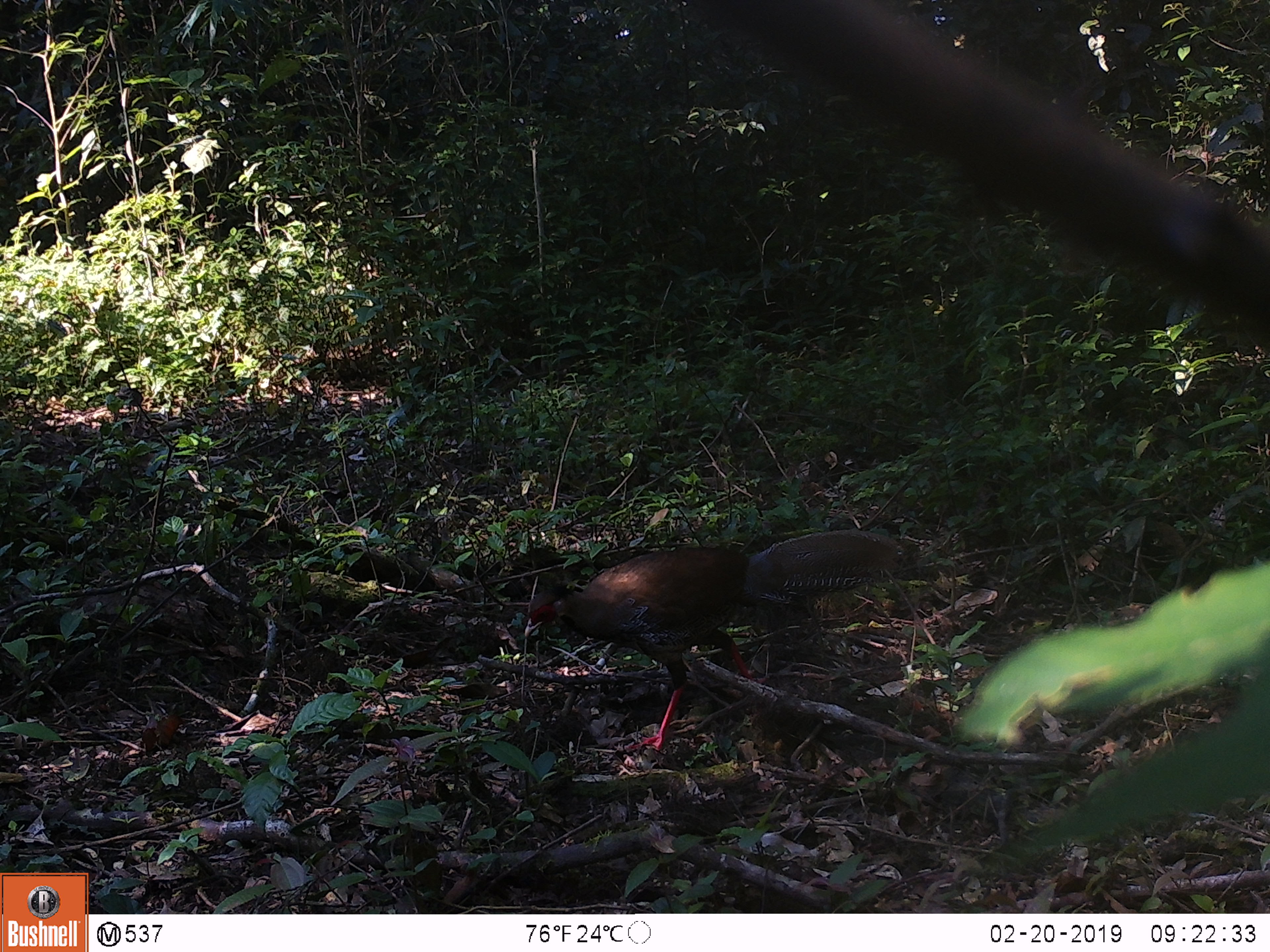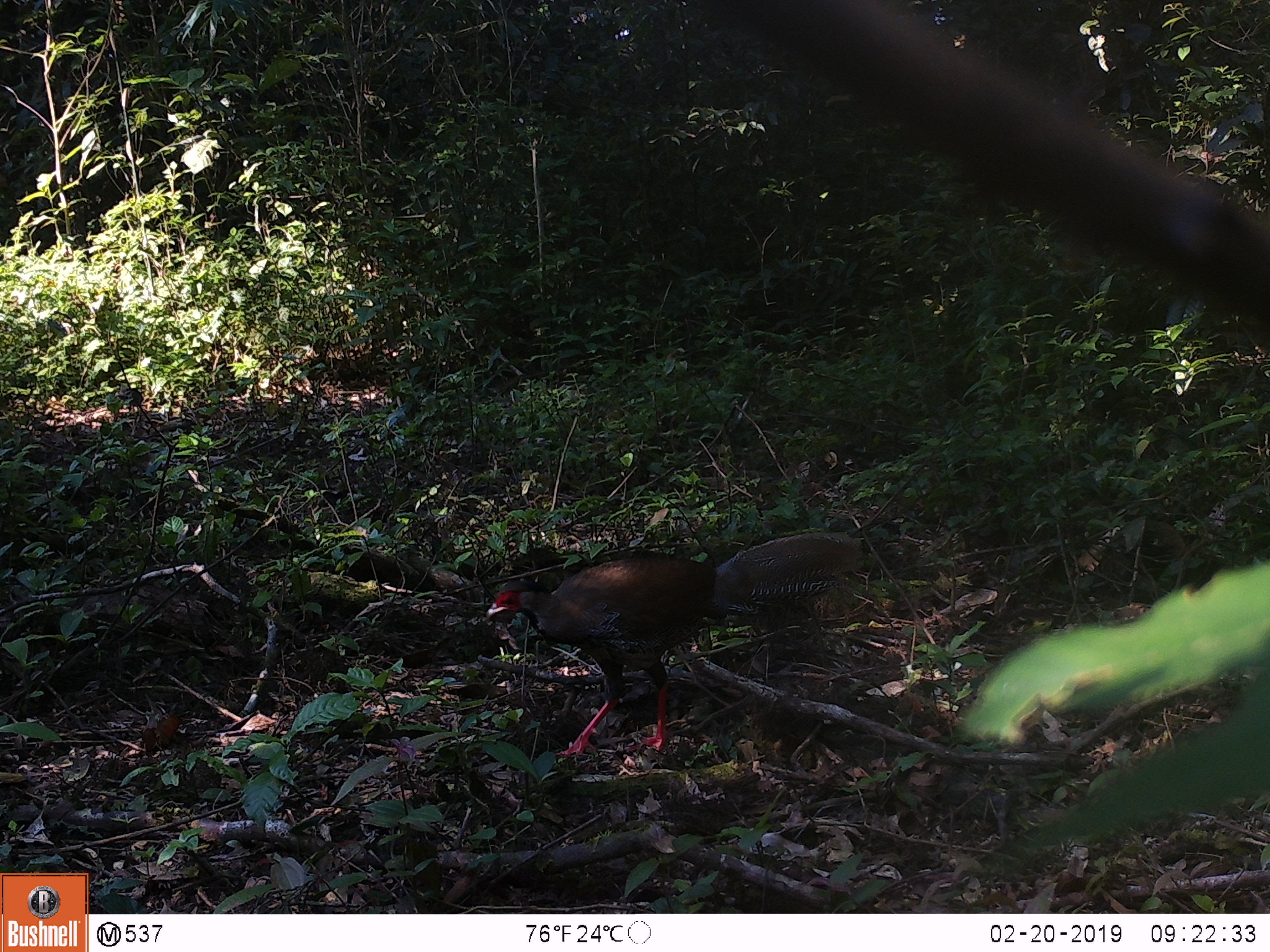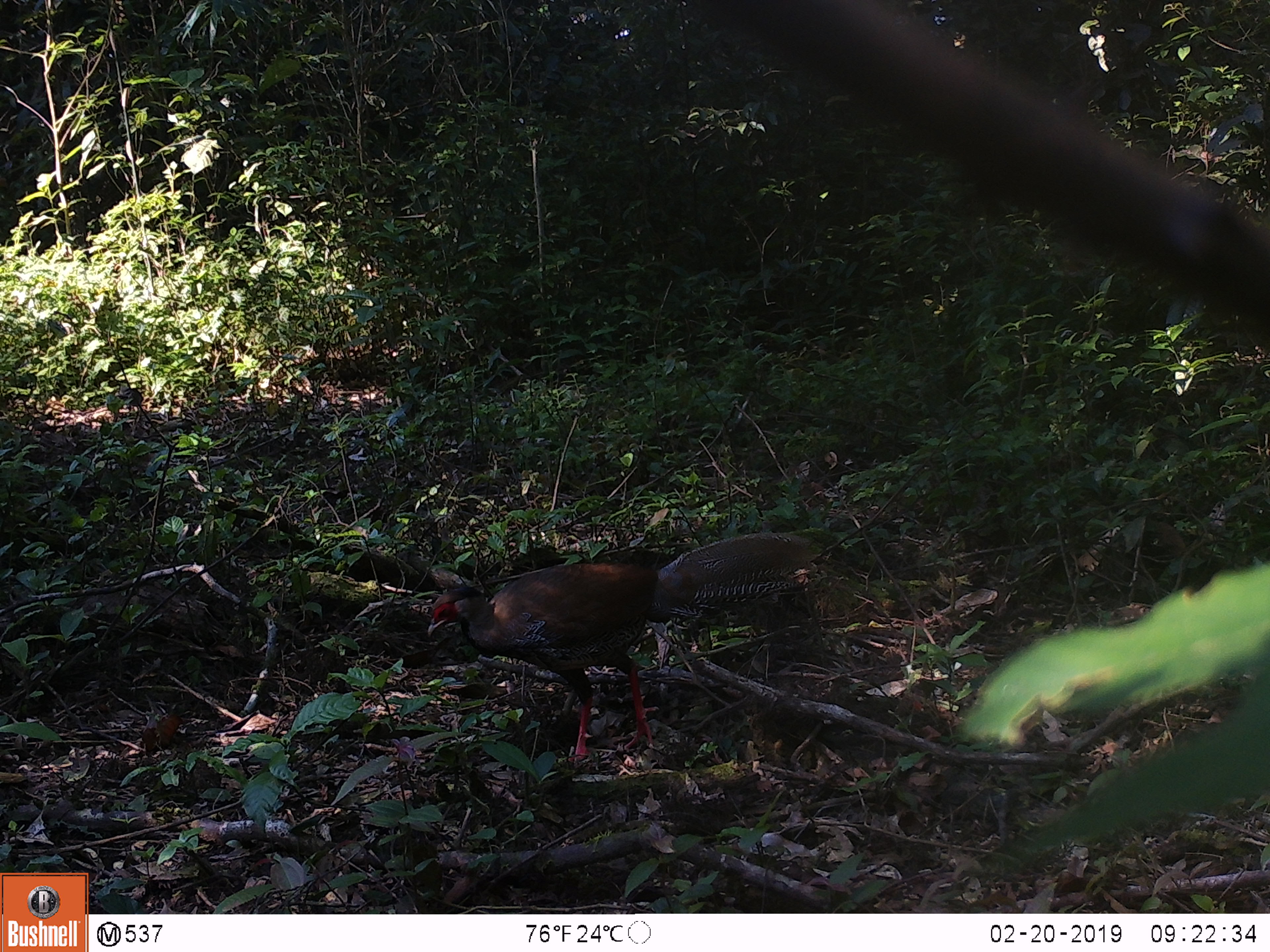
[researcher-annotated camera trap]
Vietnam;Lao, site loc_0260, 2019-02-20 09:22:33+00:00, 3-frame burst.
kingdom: Animalia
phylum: Chordata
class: Aves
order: Galliformes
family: Phasianidae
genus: Lophura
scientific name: Lophura nycthemera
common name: silver pheasant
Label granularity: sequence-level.